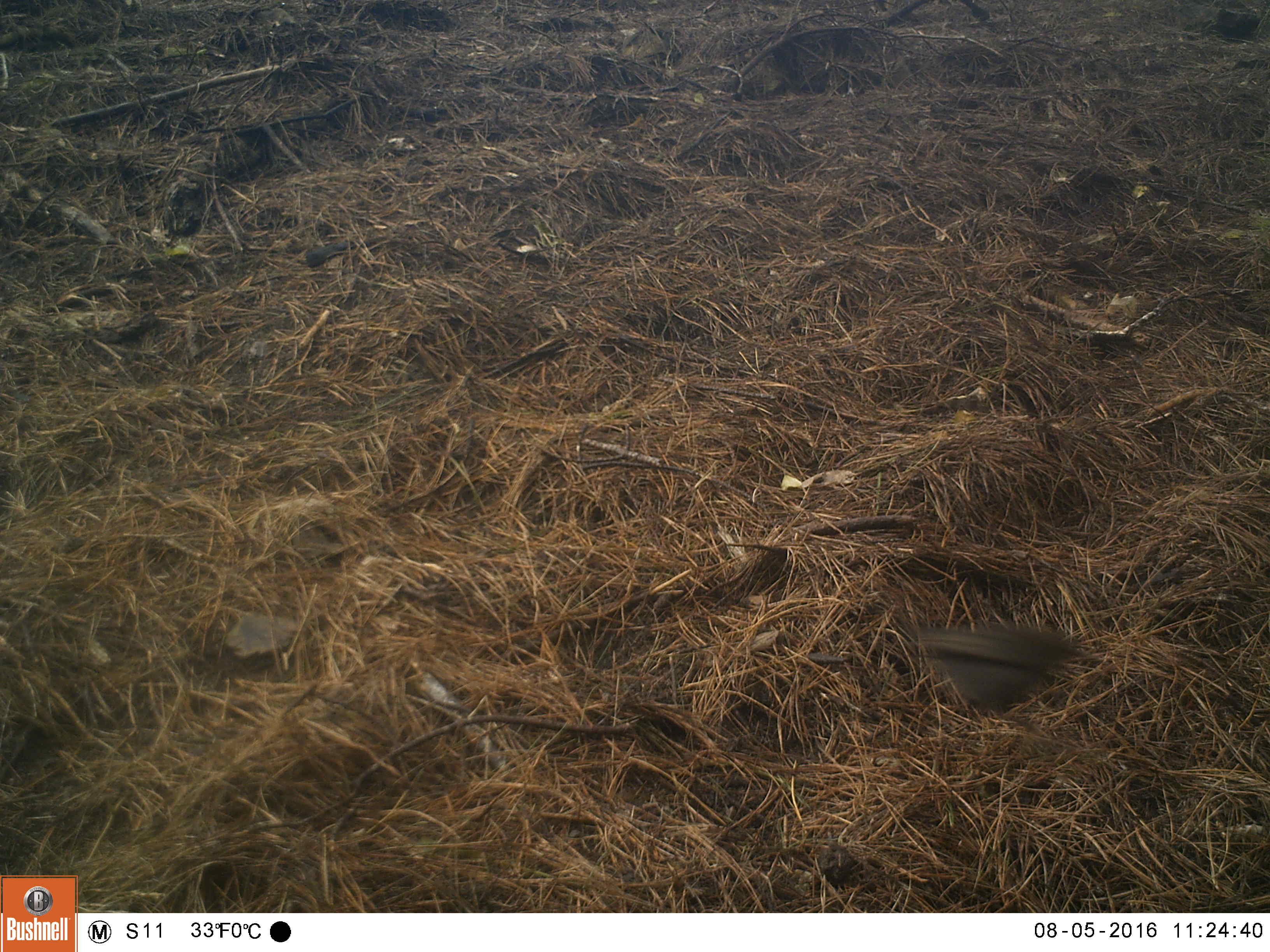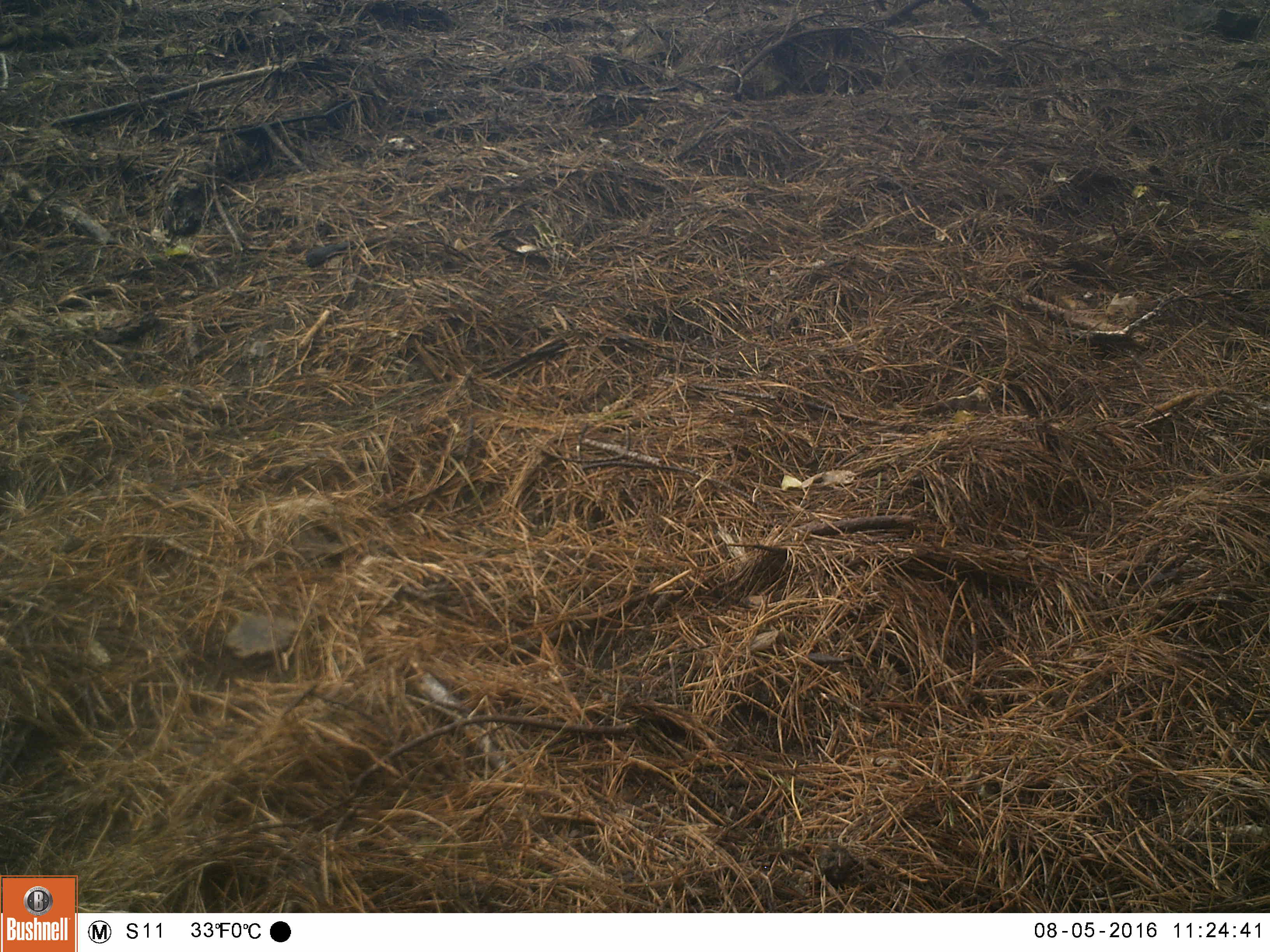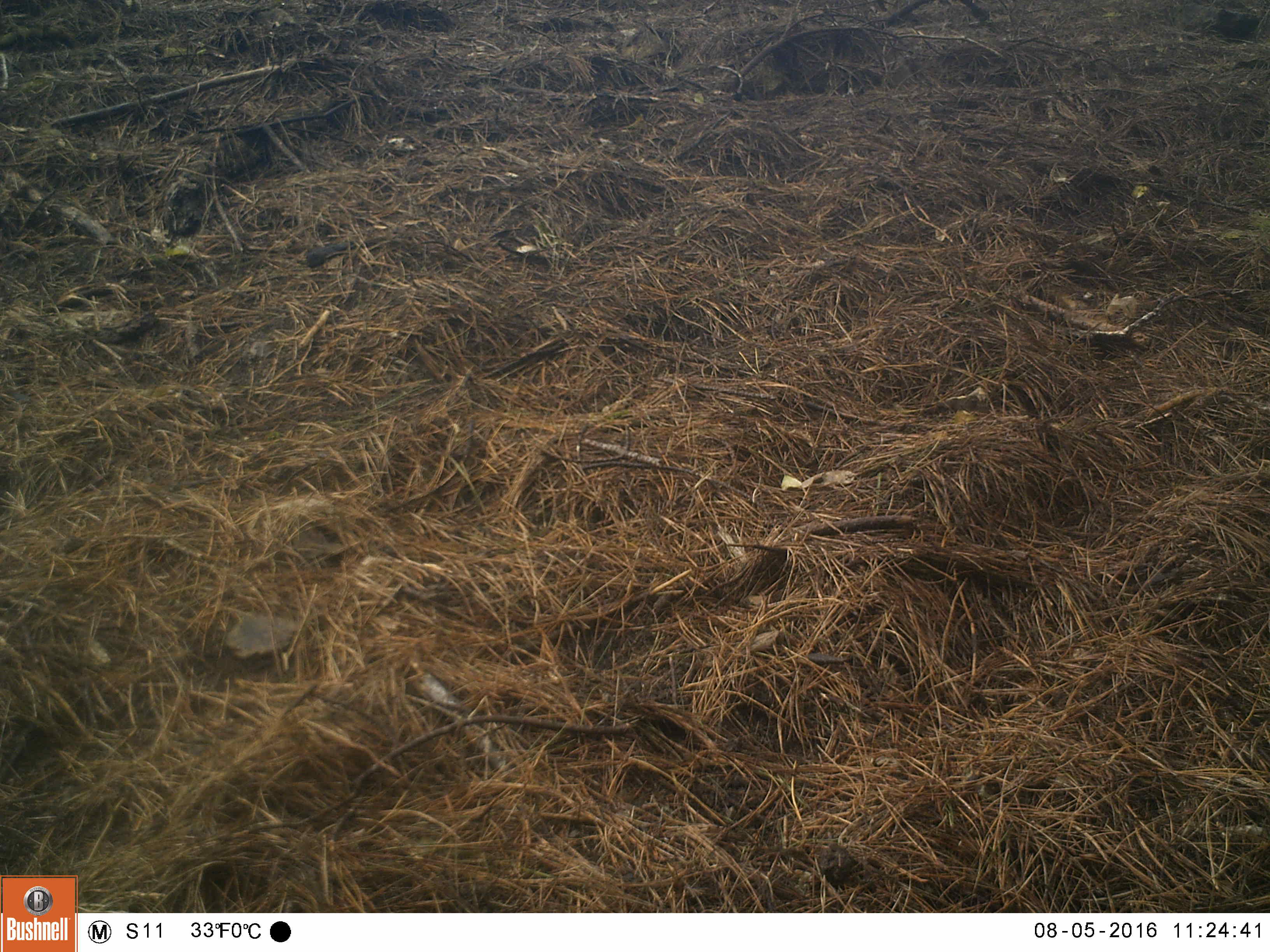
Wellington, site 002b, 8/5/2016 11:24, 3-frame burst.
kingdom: Animalia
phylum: Chordata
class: Aves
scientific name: Aves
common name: bird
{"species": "bird (Aves)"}